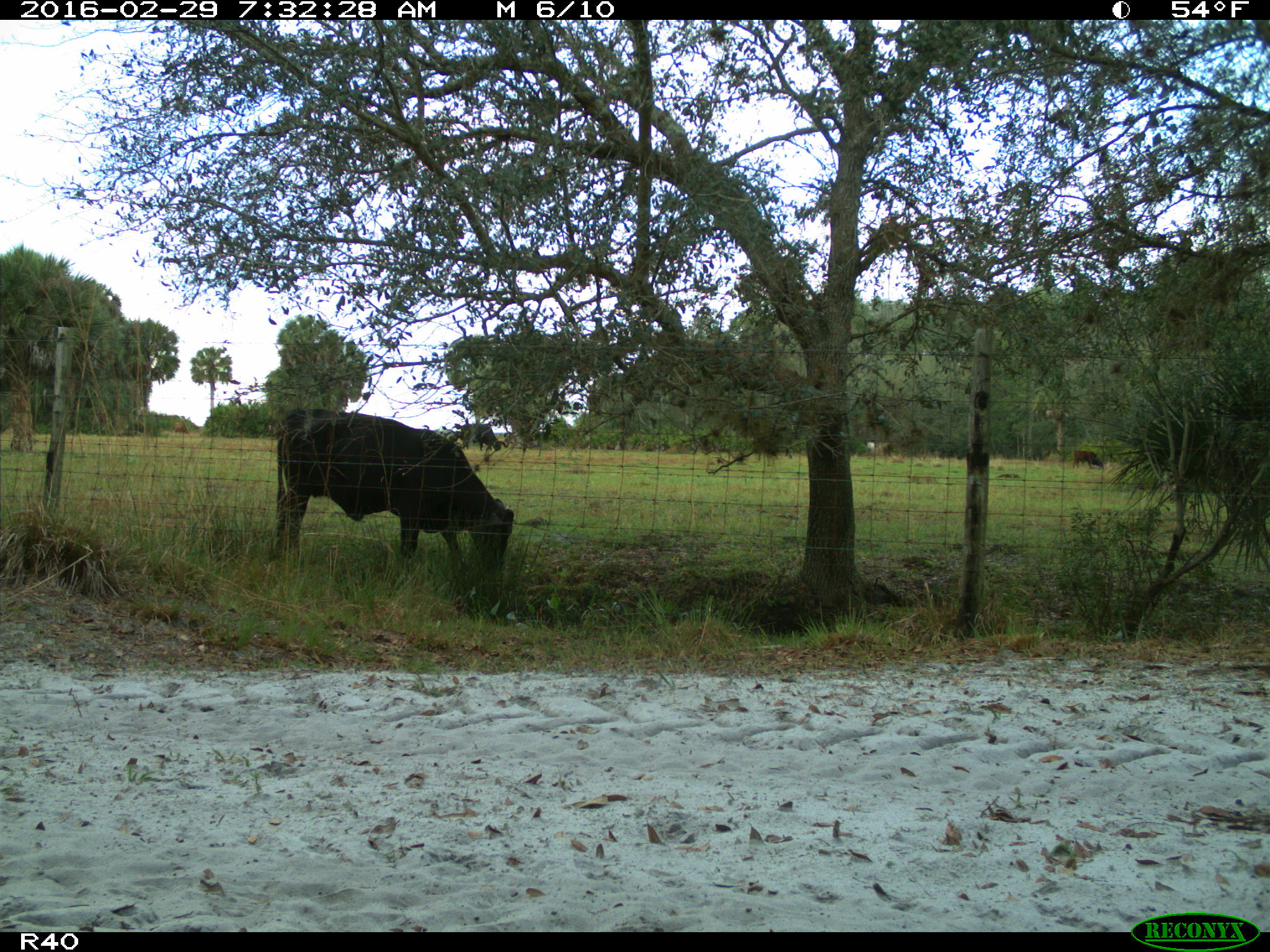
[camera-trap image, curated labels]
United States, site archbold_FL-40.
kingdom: Animalia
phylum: Chordata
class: Mammalia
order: Artiodactyla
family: Bovidae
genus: Bos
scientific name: Bos taurus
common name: domestic cow